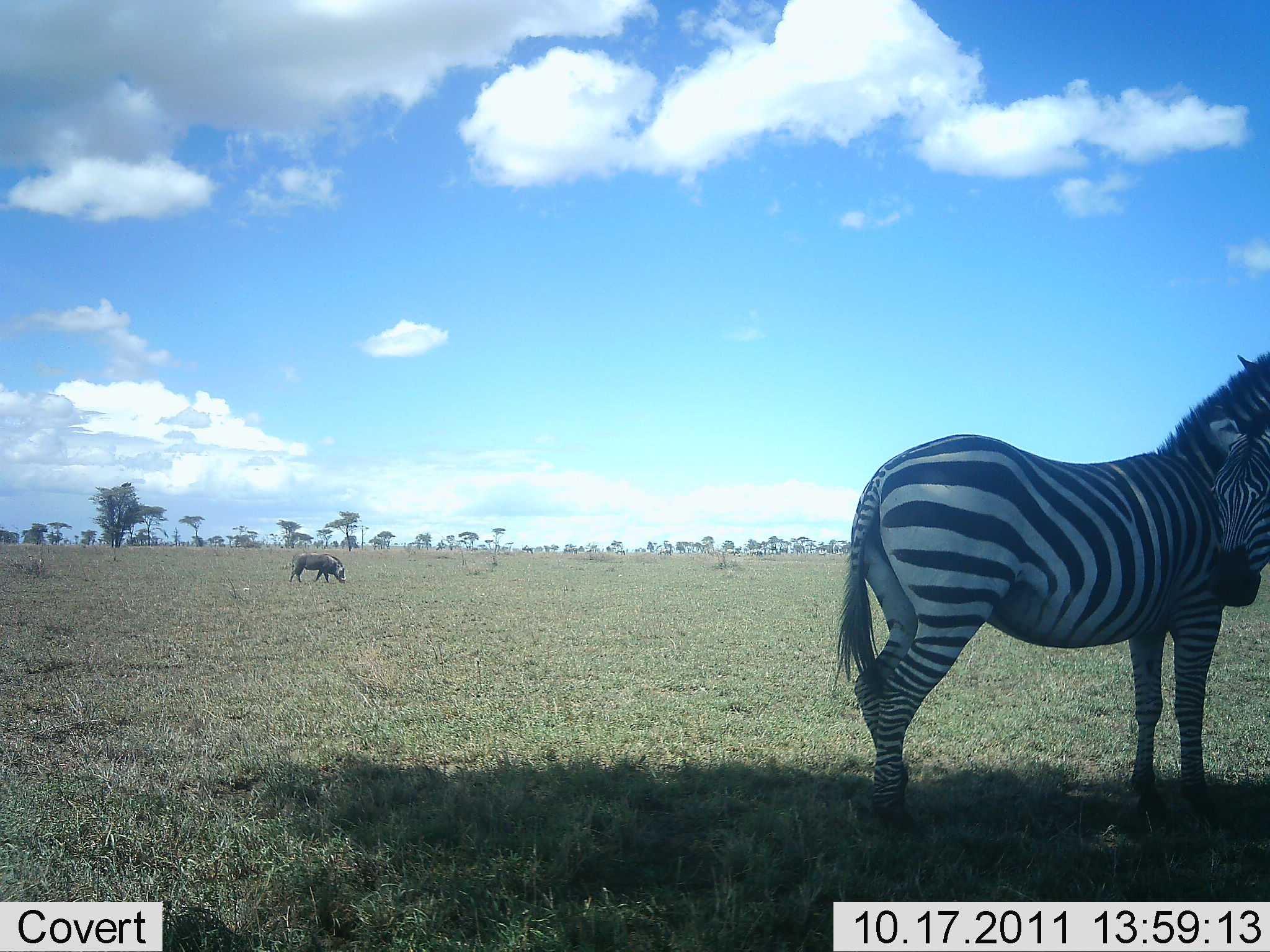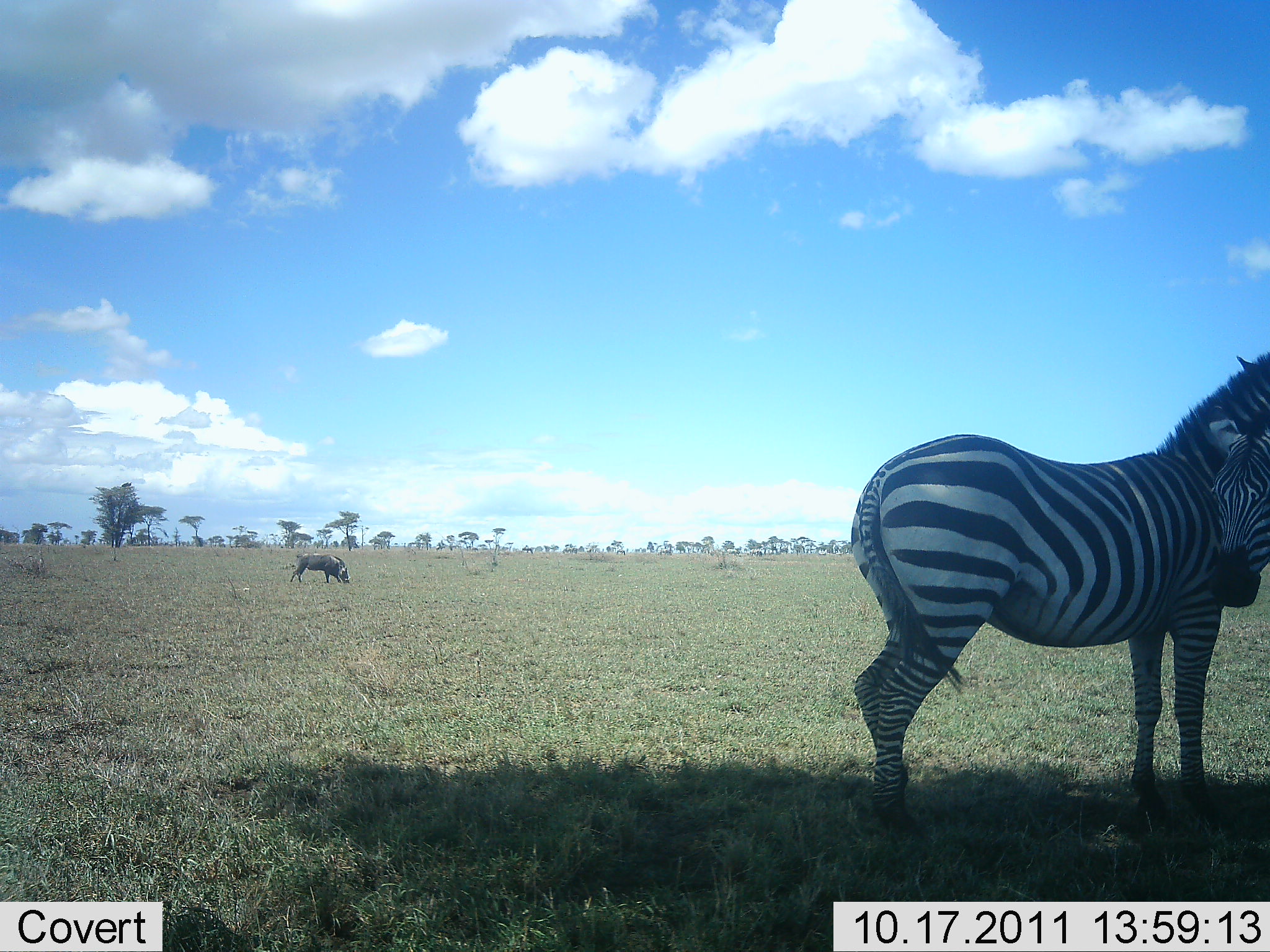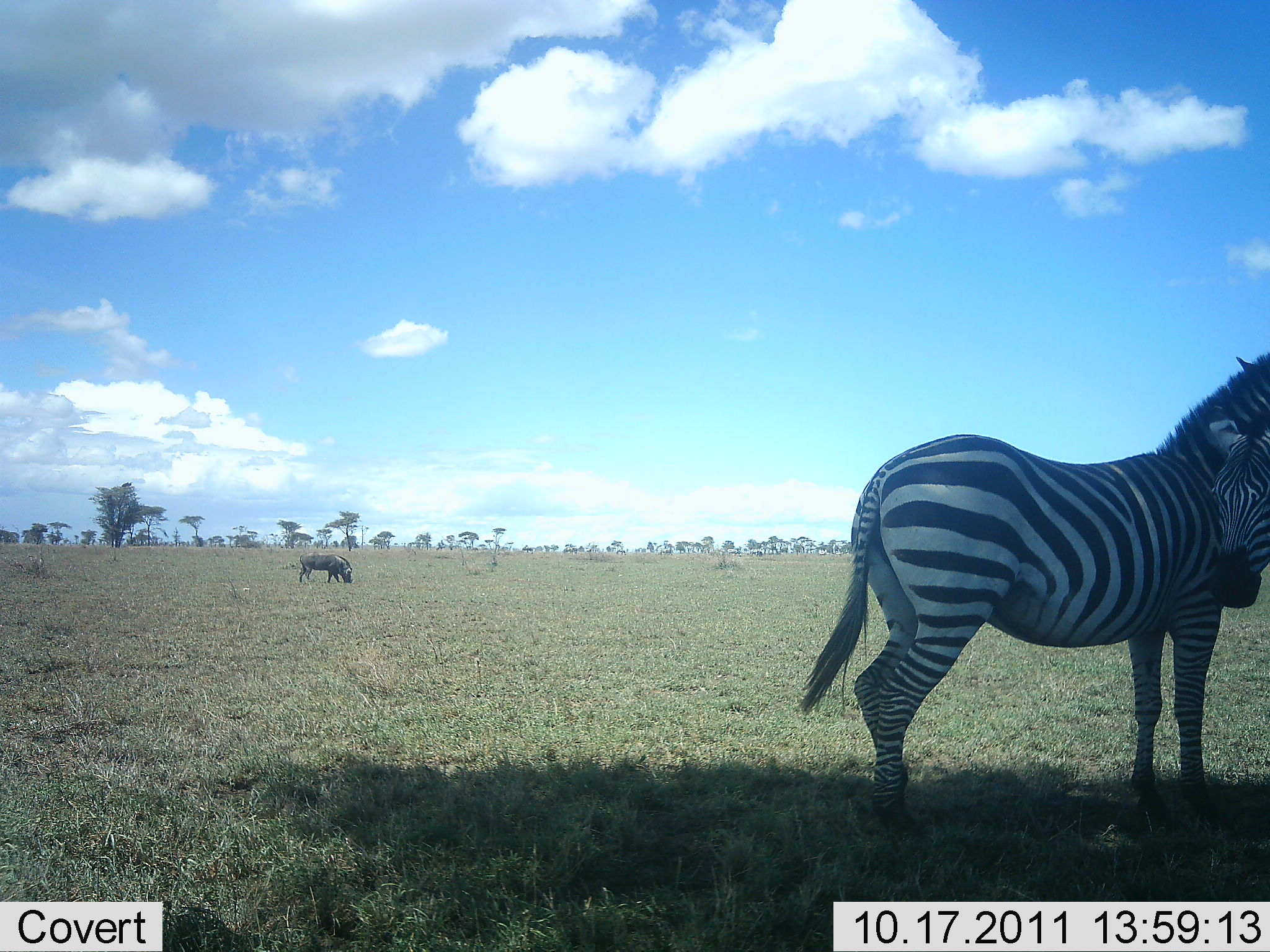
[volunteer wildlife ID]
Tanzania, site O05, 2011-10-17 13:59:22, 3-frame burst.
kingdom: Animalia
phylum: Chordata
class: Mammalia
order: Artiodactyla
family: Suidae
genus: Phacochoerus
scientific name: Phacochoerus africanus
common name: warthog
Warthog (Phacochoerus africanus), count 1. Behavior (volunteer vote fractions): standing 18%, resting 0%, moving 9%, interacting 0%. Young present (vote fraction): 0%. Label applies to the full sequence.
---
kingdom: Animalia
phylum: Chordata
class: Mammalia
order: Perissodactyla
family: Equidae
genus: Equus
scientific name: Equus quagga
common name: plains zebra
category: zebra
Zebra (plains zebra) (Equus quagga), count 2. Behavior (volunteer vote fractions): standing 94%, resting 6%, moving 0%, interacting 25%. Young present (vote fraction): 0%. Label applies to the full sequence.